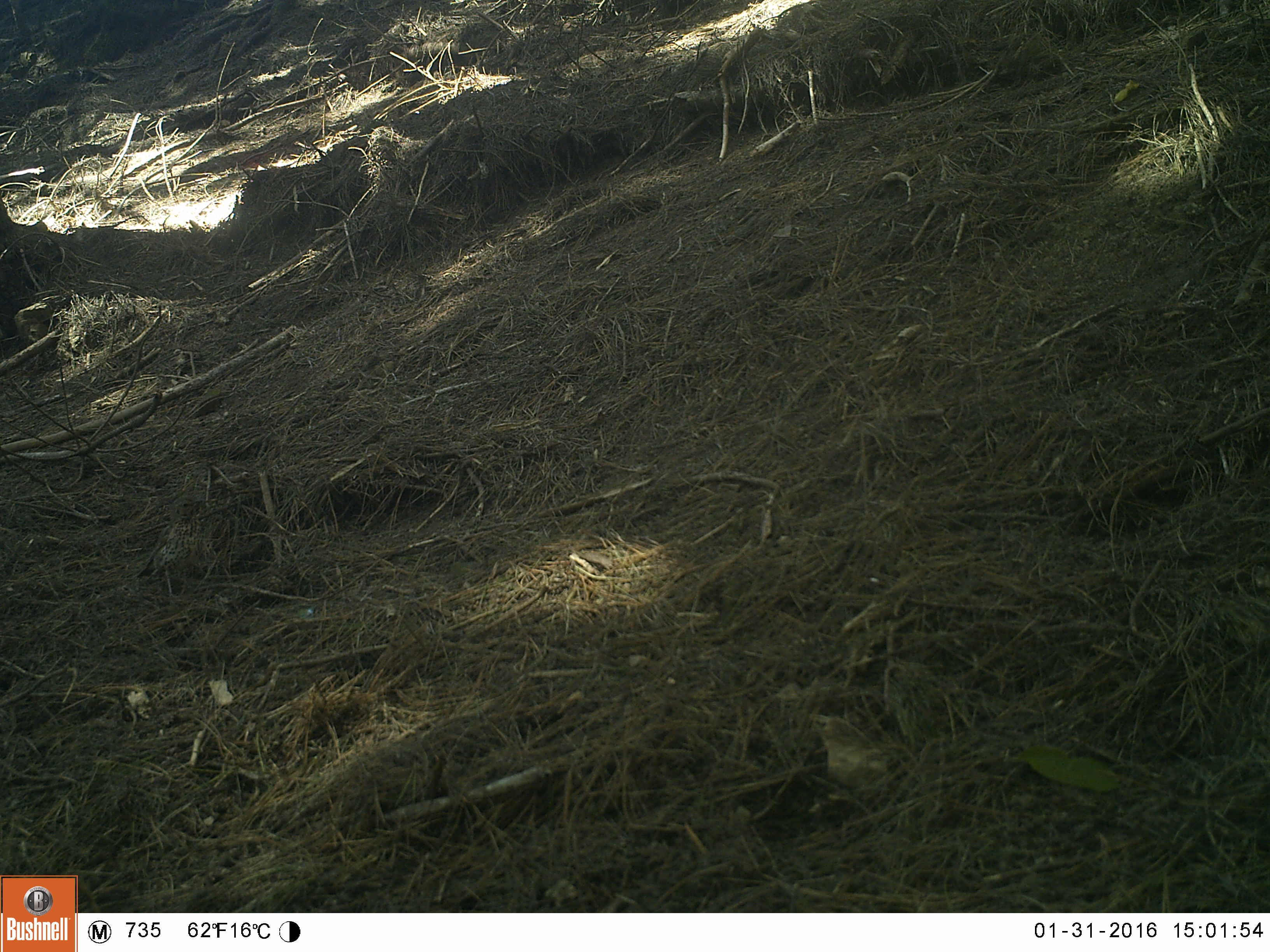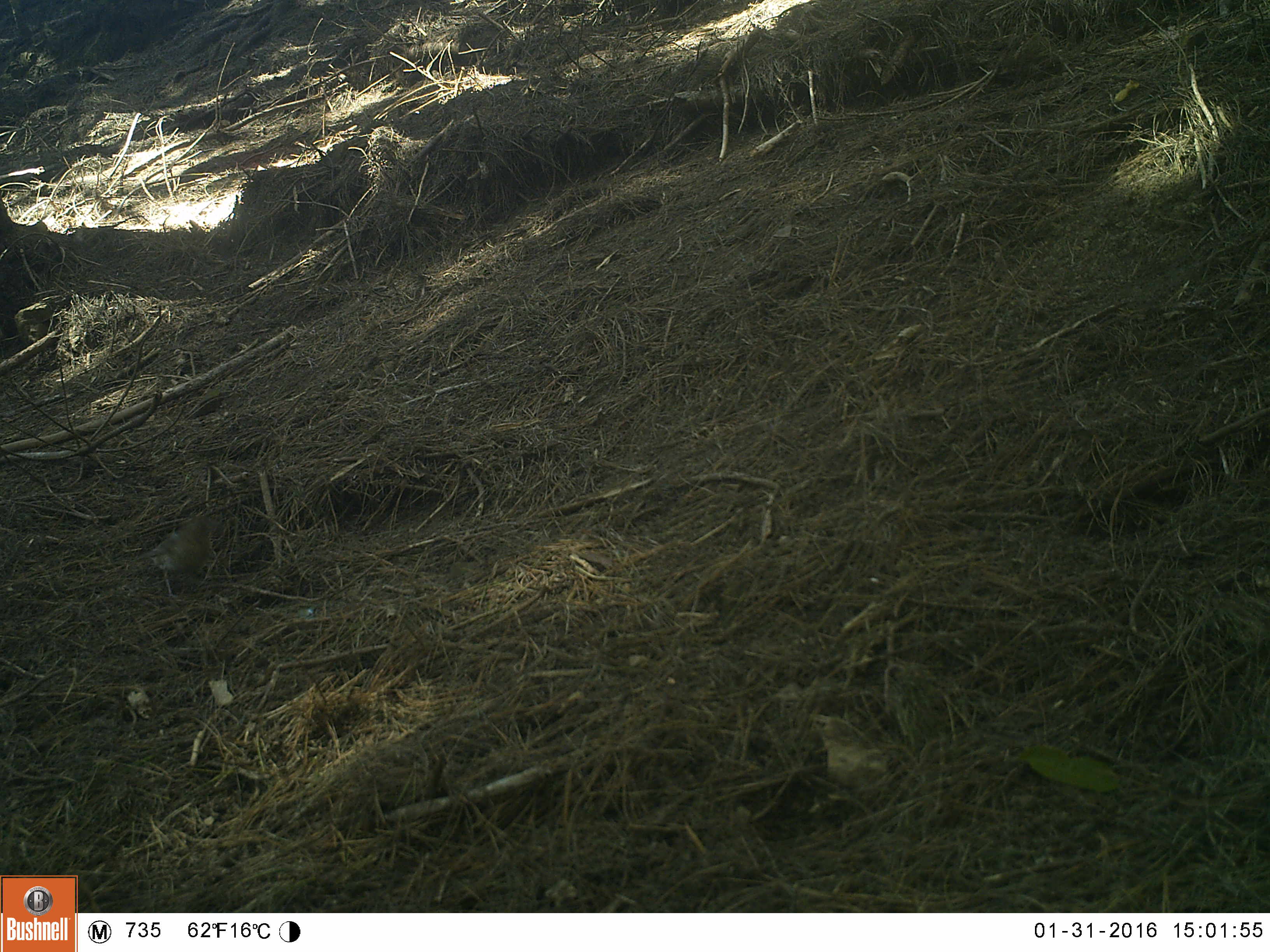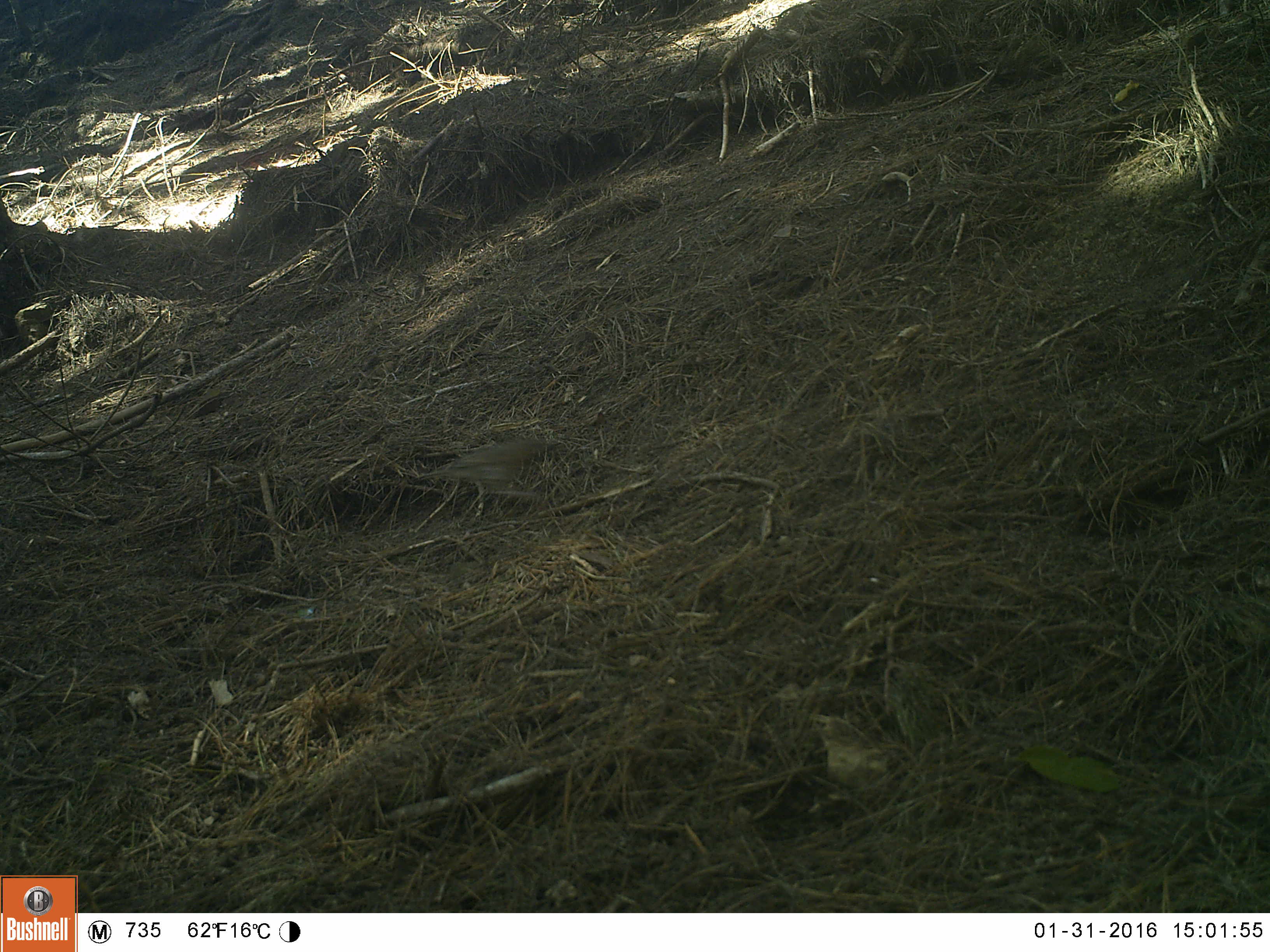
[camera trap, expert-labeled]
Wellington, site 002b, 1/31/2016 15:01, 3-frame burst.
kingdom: Animalia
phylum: Chordata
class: Aves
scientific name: Aves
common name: bird